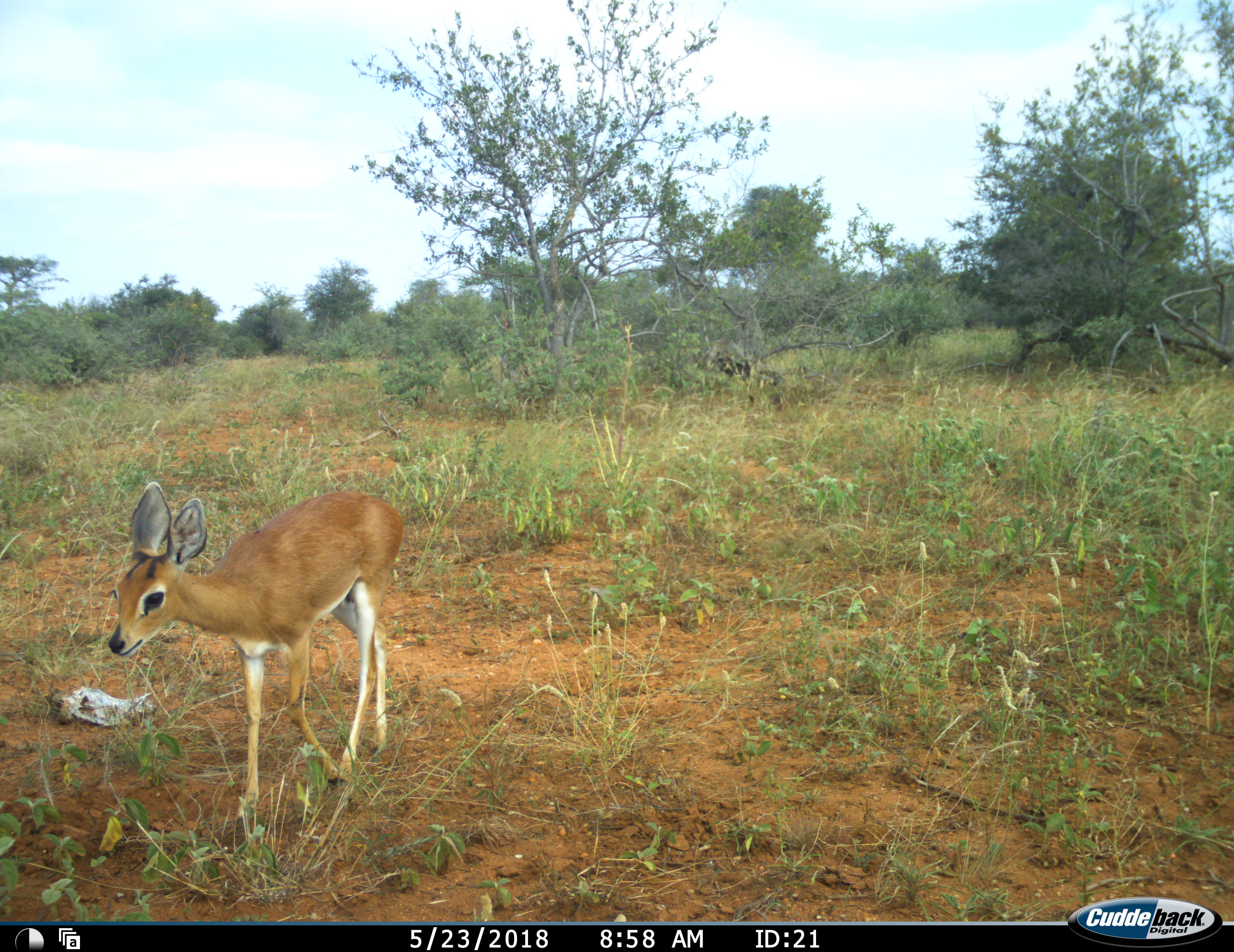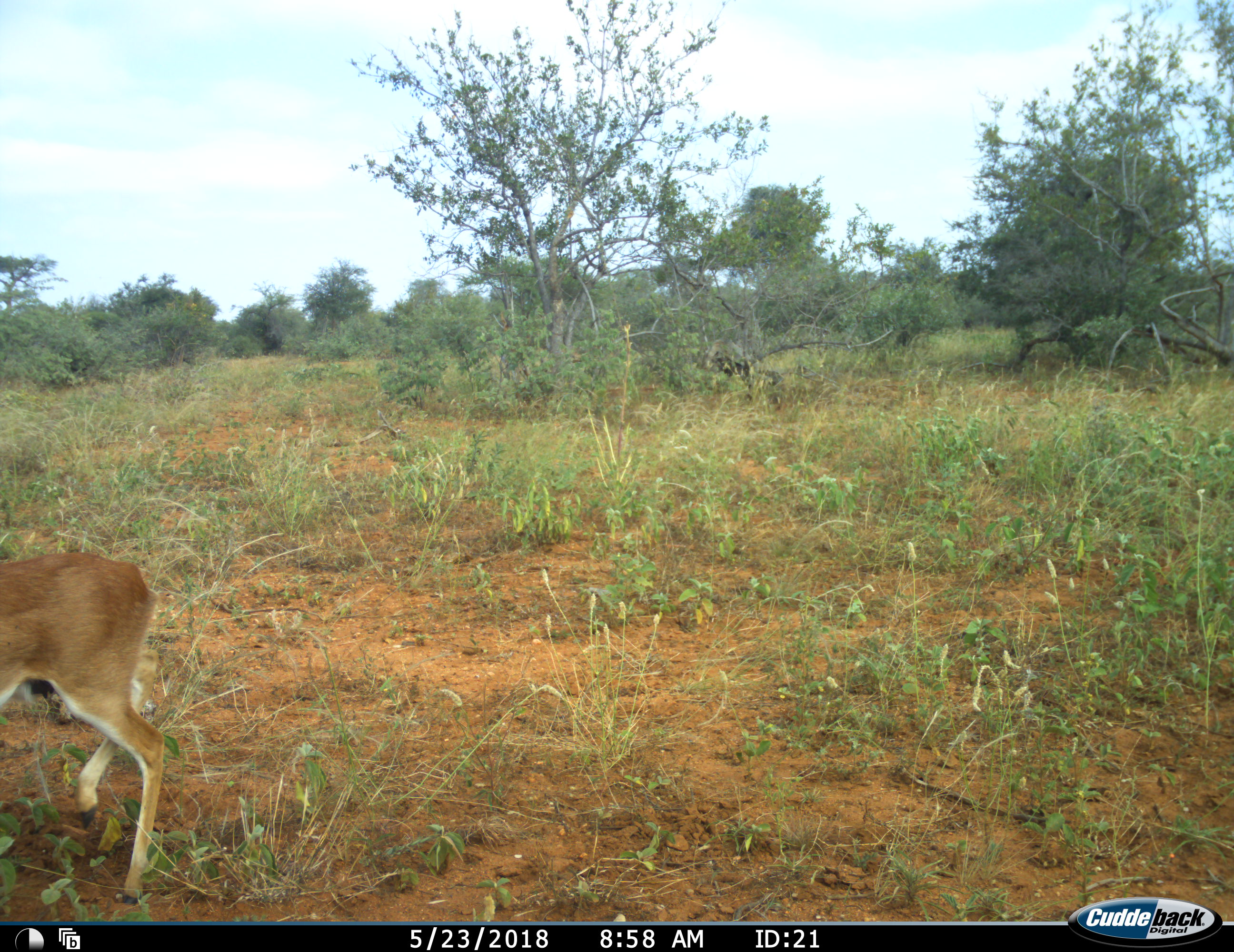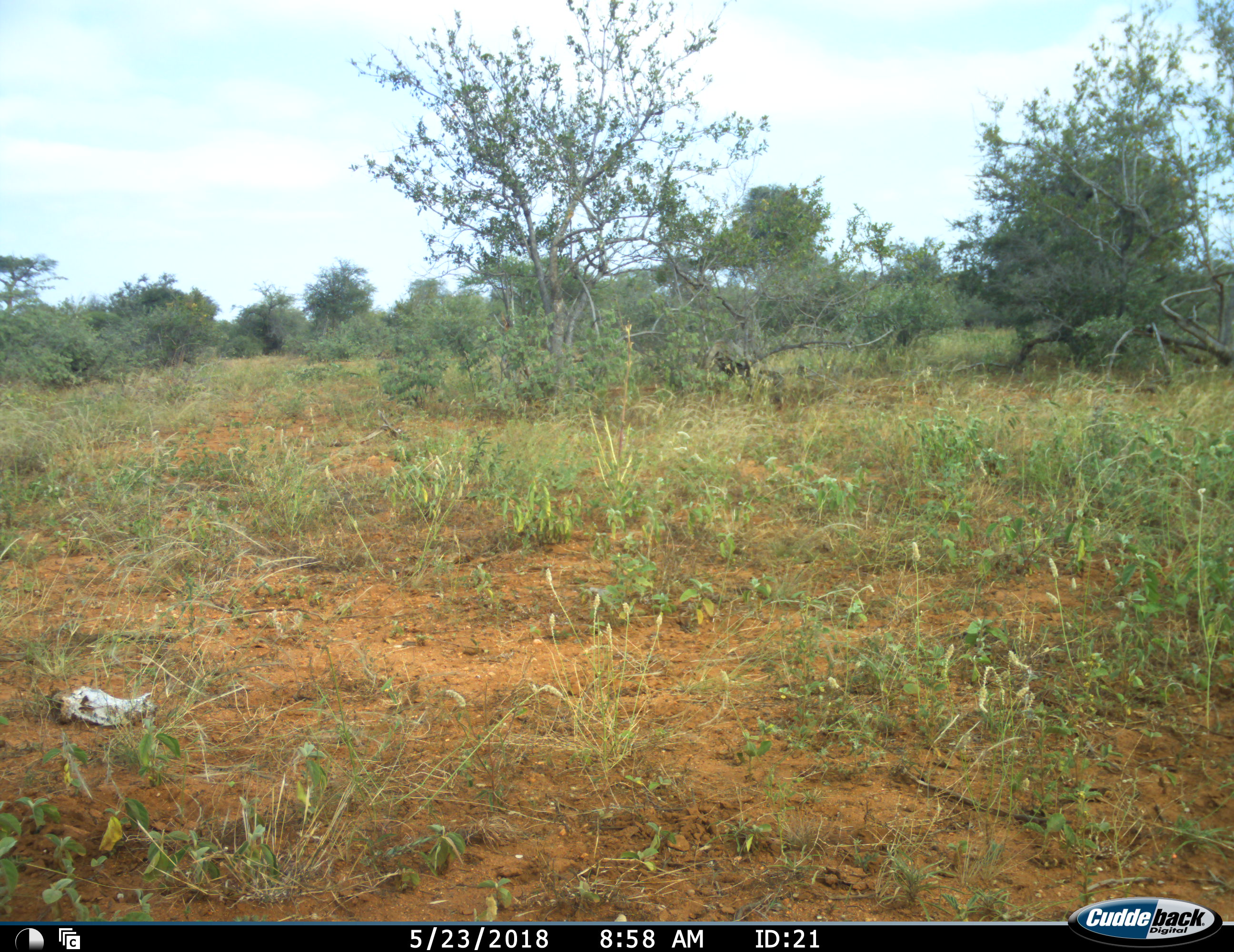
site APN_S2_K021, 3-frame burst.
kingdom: Animalia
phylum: Chordata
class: Mammalia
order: Artiodactyla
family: Bovidae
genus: Raphicerus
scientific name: Raphicerus campestris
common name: steenbok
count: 1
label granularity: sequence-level